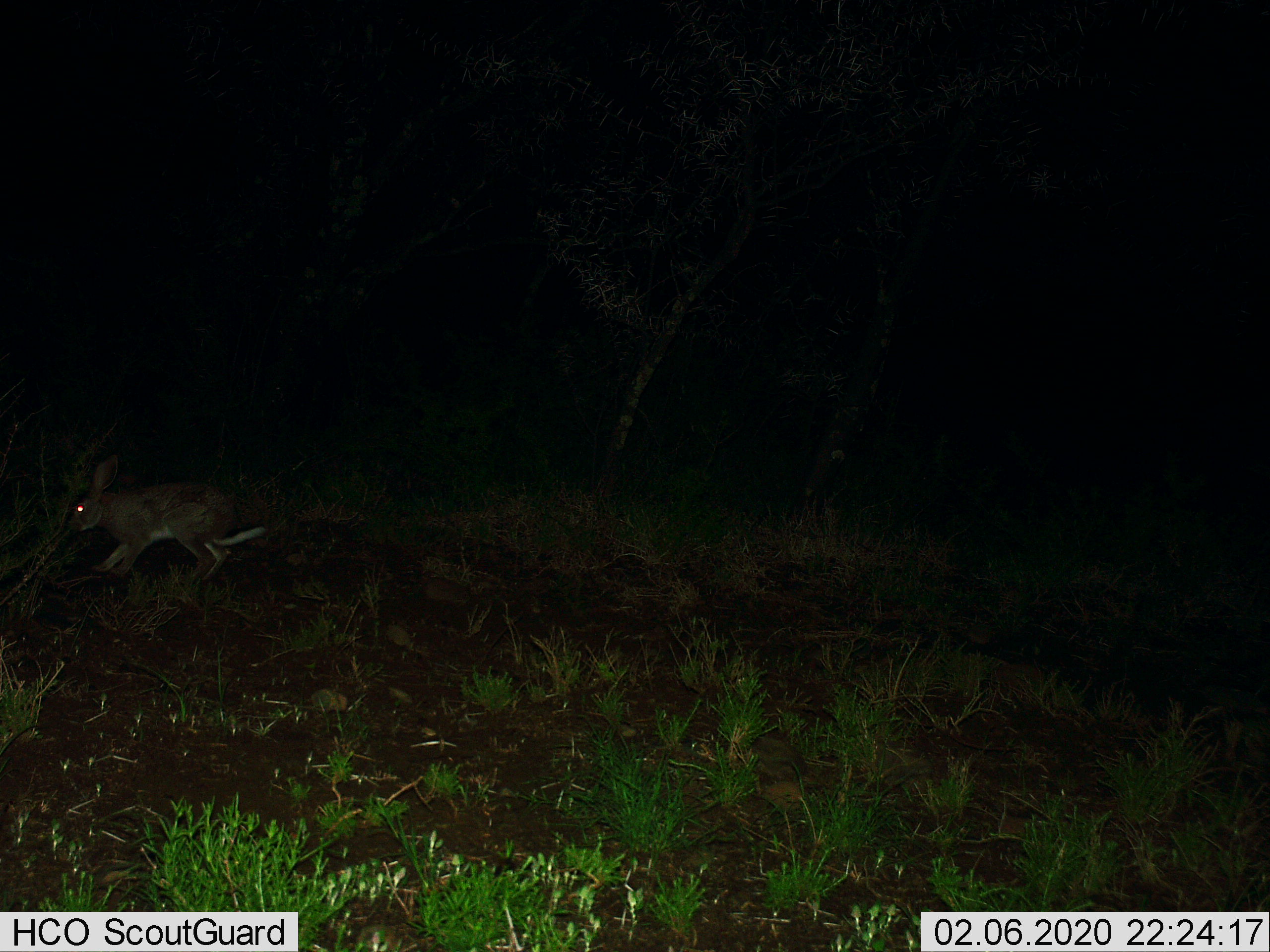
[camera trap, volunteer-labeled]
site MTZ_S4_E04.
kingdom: Animalia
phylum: Chordata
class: Mammalia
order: Lagomorpha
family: Leporidae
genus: Lepus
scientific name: Lepus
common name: hare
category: hareunknown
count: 1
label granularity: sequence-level